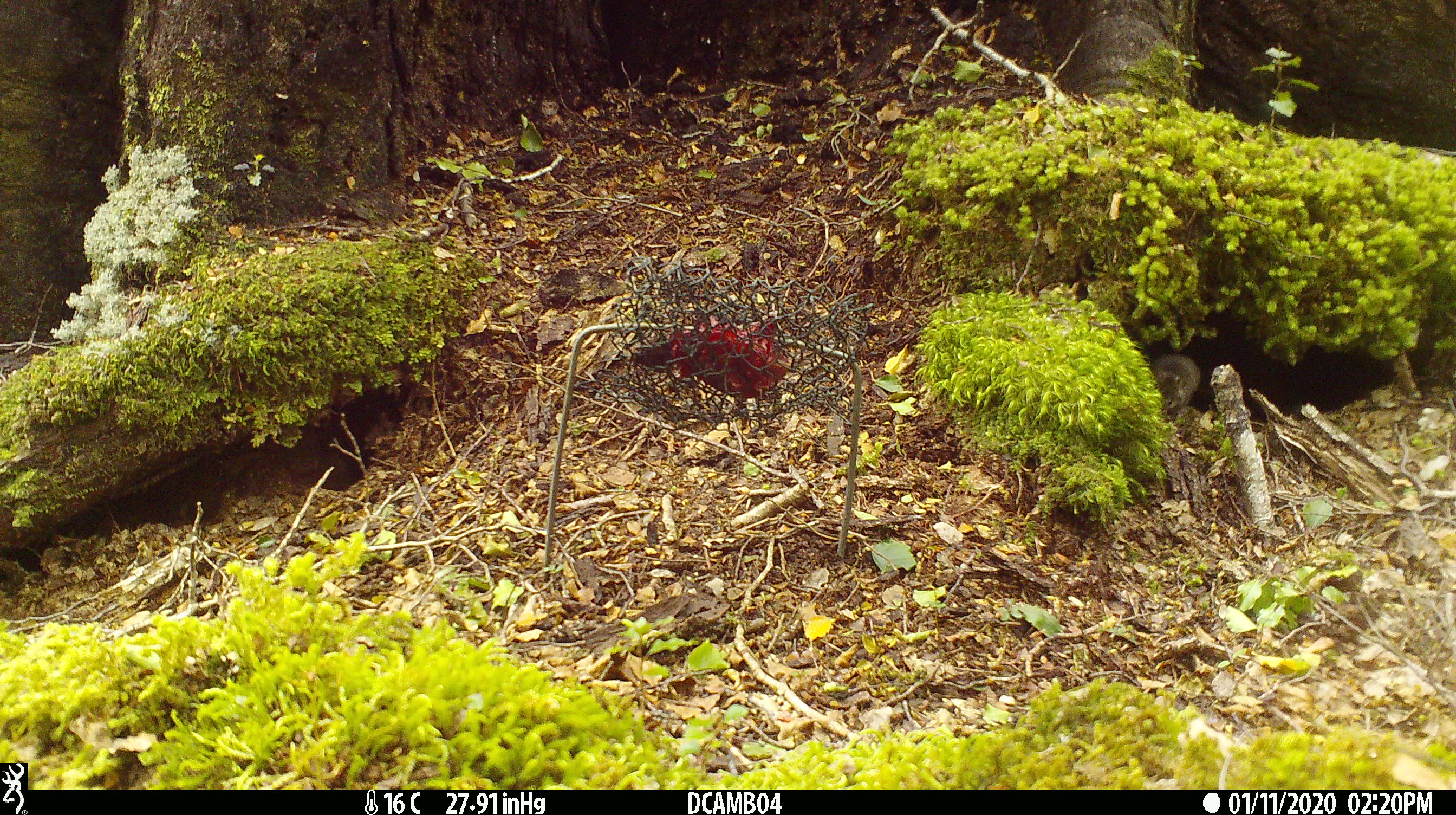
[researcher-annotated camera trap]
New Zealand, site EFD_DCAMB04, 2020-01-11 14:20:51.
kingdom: Animalia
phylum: Chordata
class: Mammalia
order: Rodentia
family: Muridae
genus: Mus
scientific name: Mus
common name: mouse